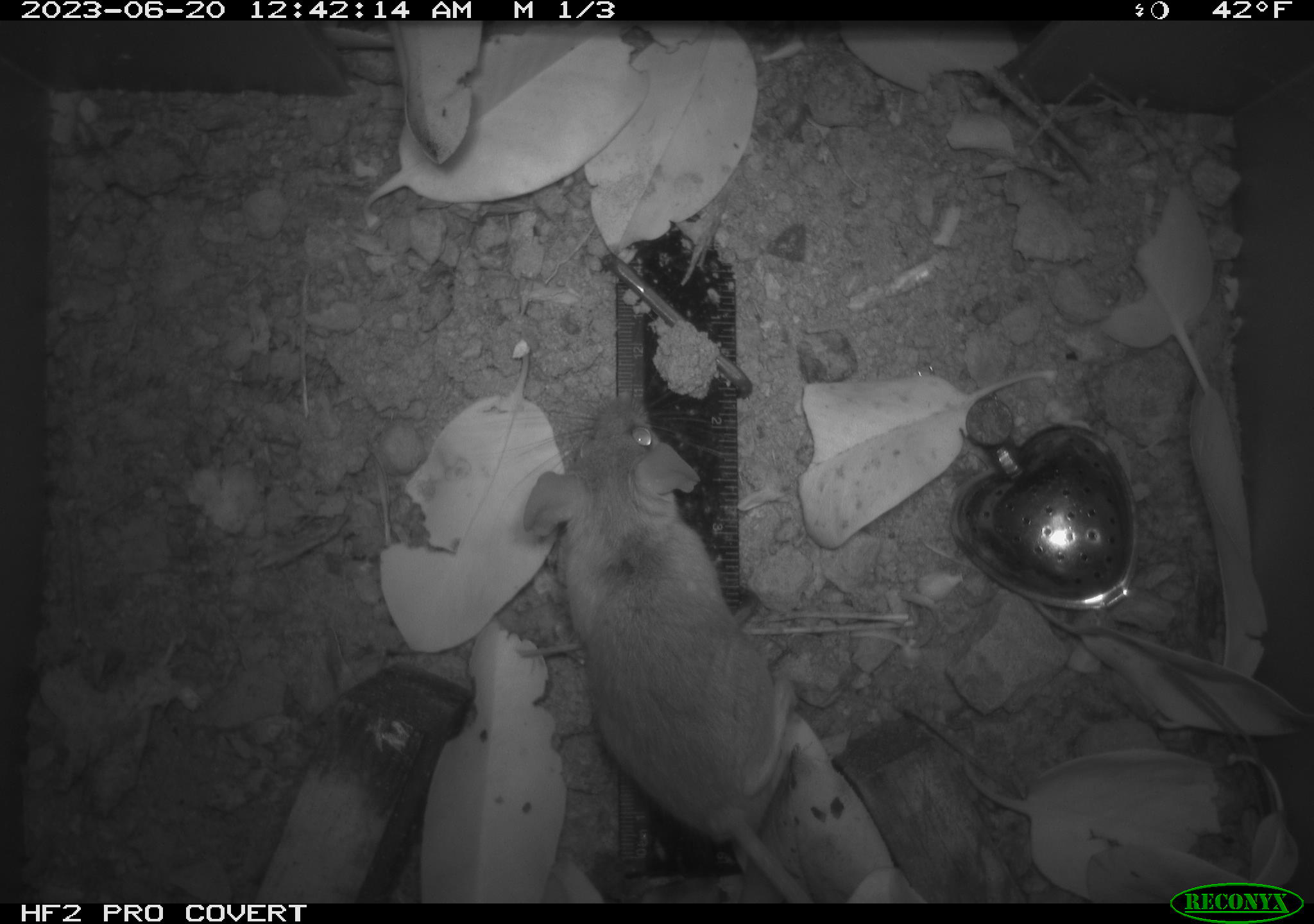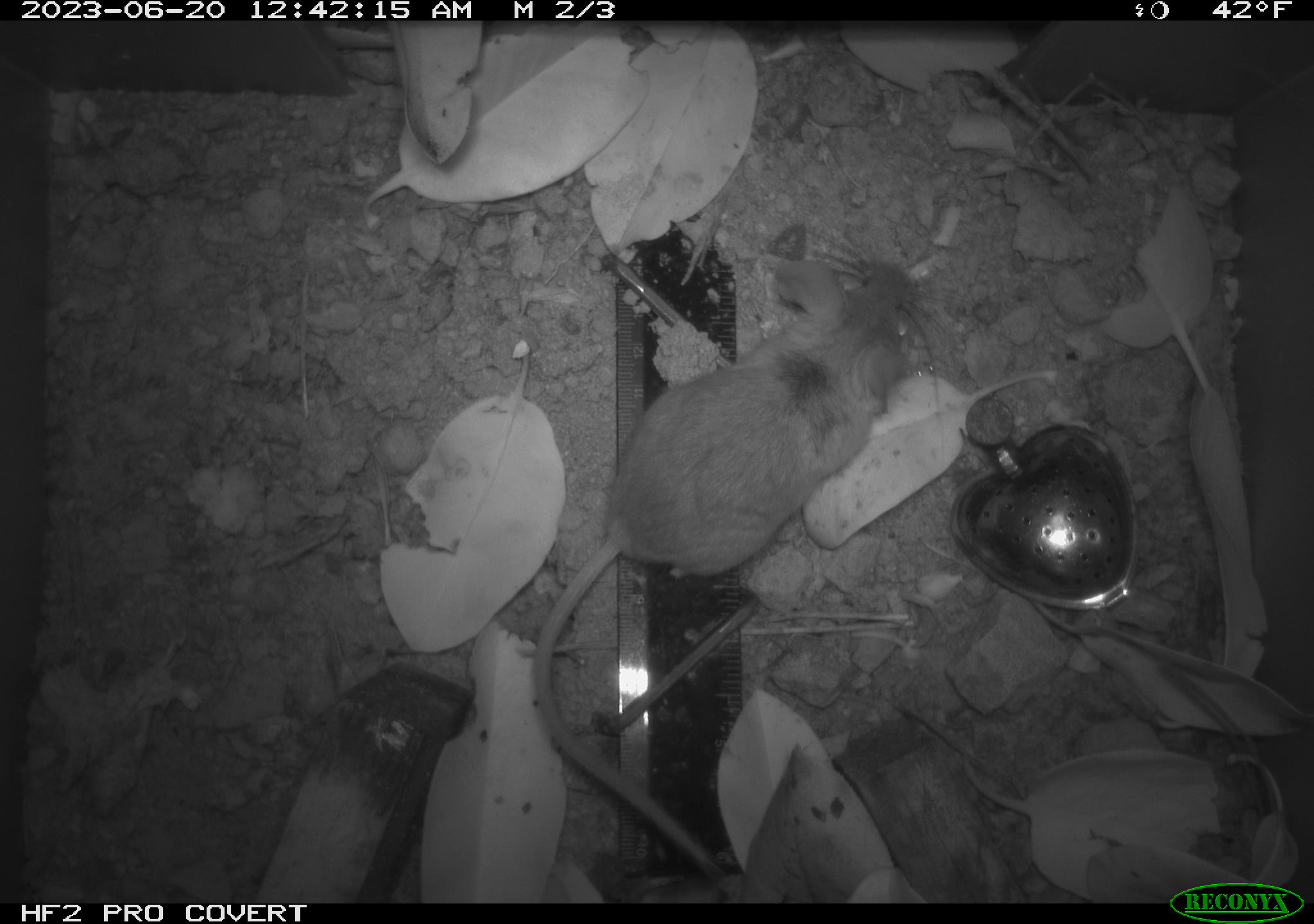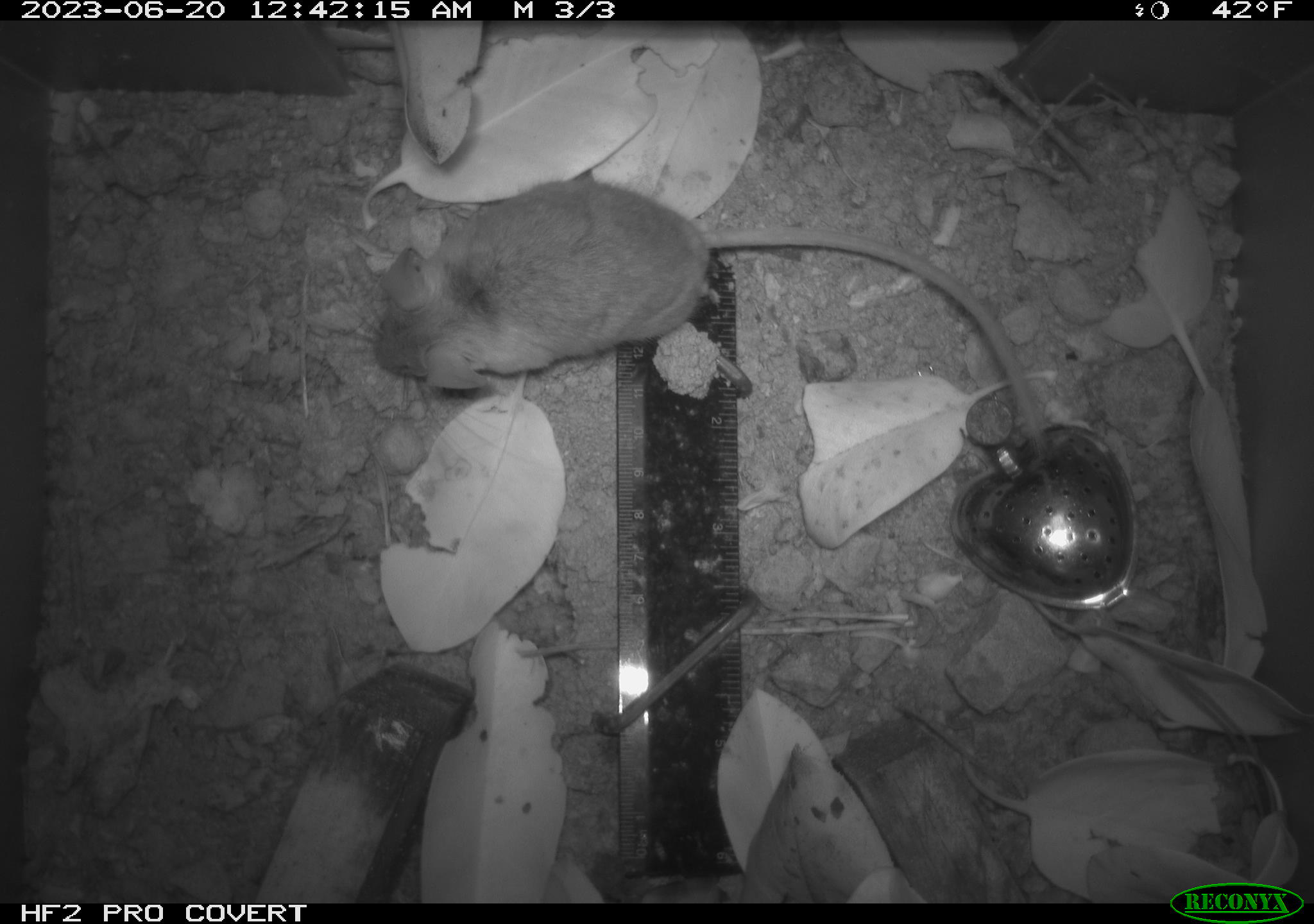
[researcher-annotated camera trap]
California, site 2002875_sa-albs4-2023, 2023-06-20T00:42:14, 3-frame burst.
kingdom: Animalia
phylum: Chordata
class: Mammalia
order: Rodentia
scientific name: Rodentia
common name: mouse species